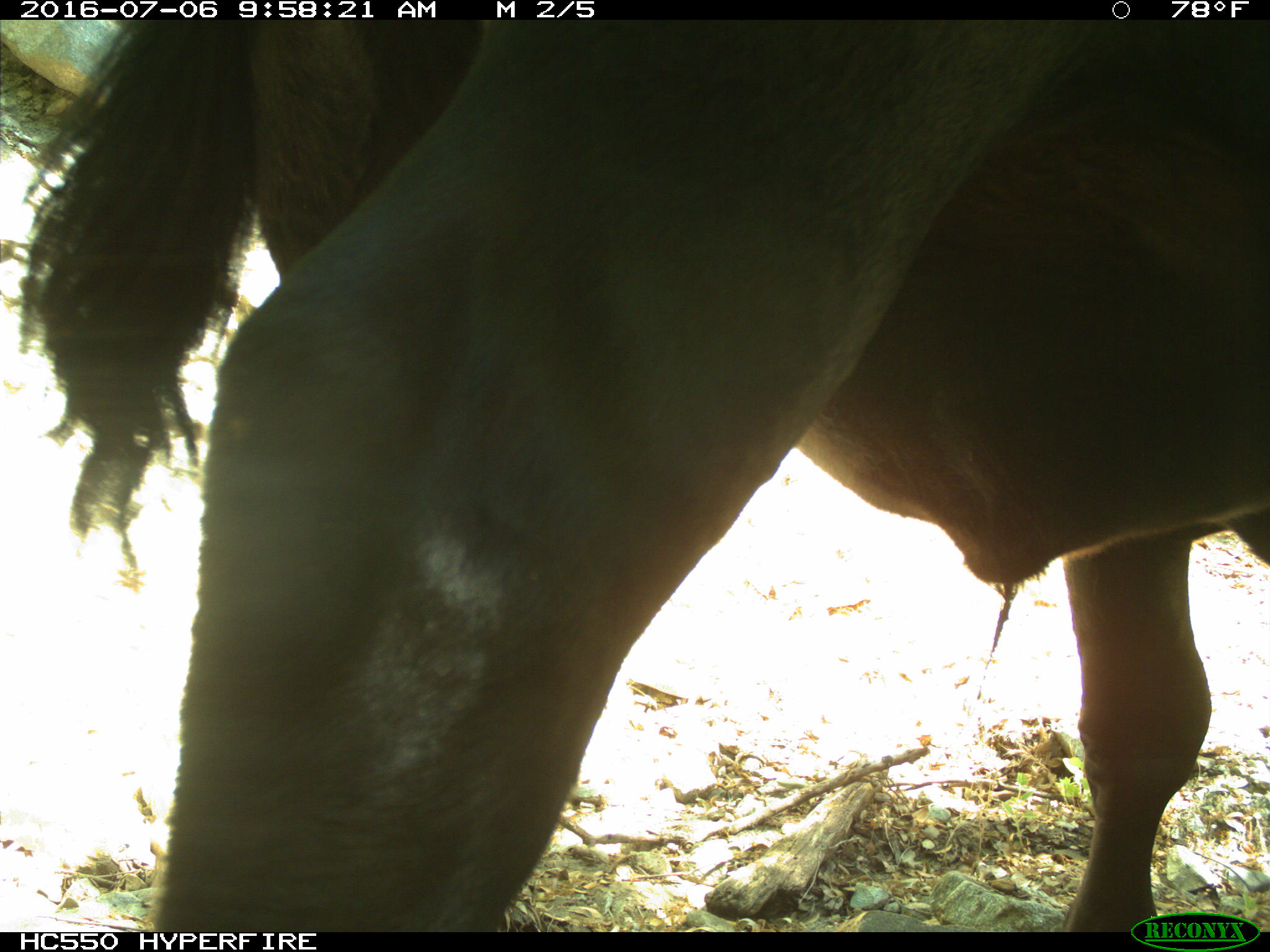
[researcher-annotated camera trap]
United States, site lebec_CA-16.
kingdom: Animalia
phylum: Chordata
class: Mammalia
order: Artiodactyla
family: Bovidae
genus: Bos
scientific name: Bos taurus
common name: domestic cow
Bos taurus (domestic cow).